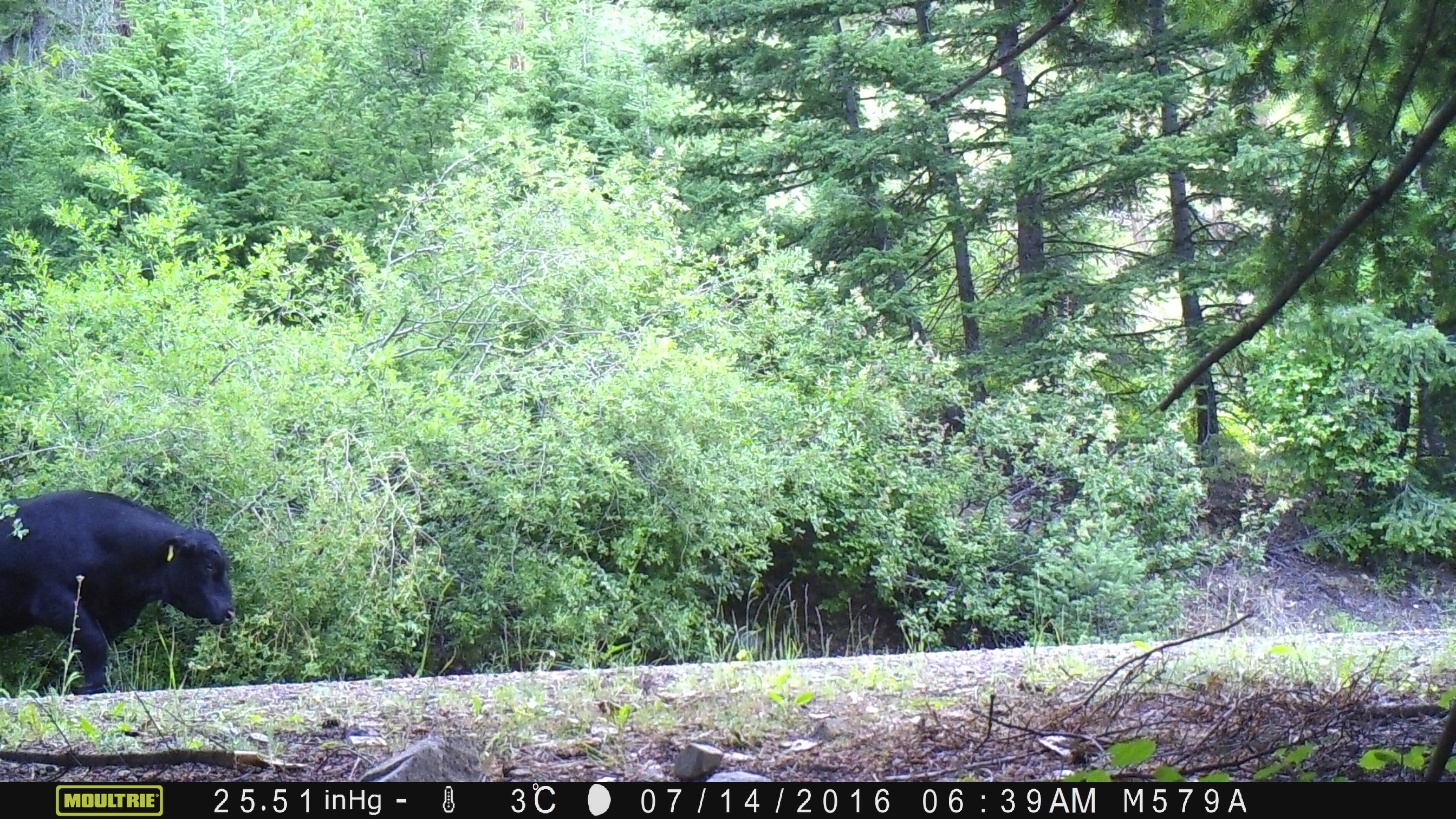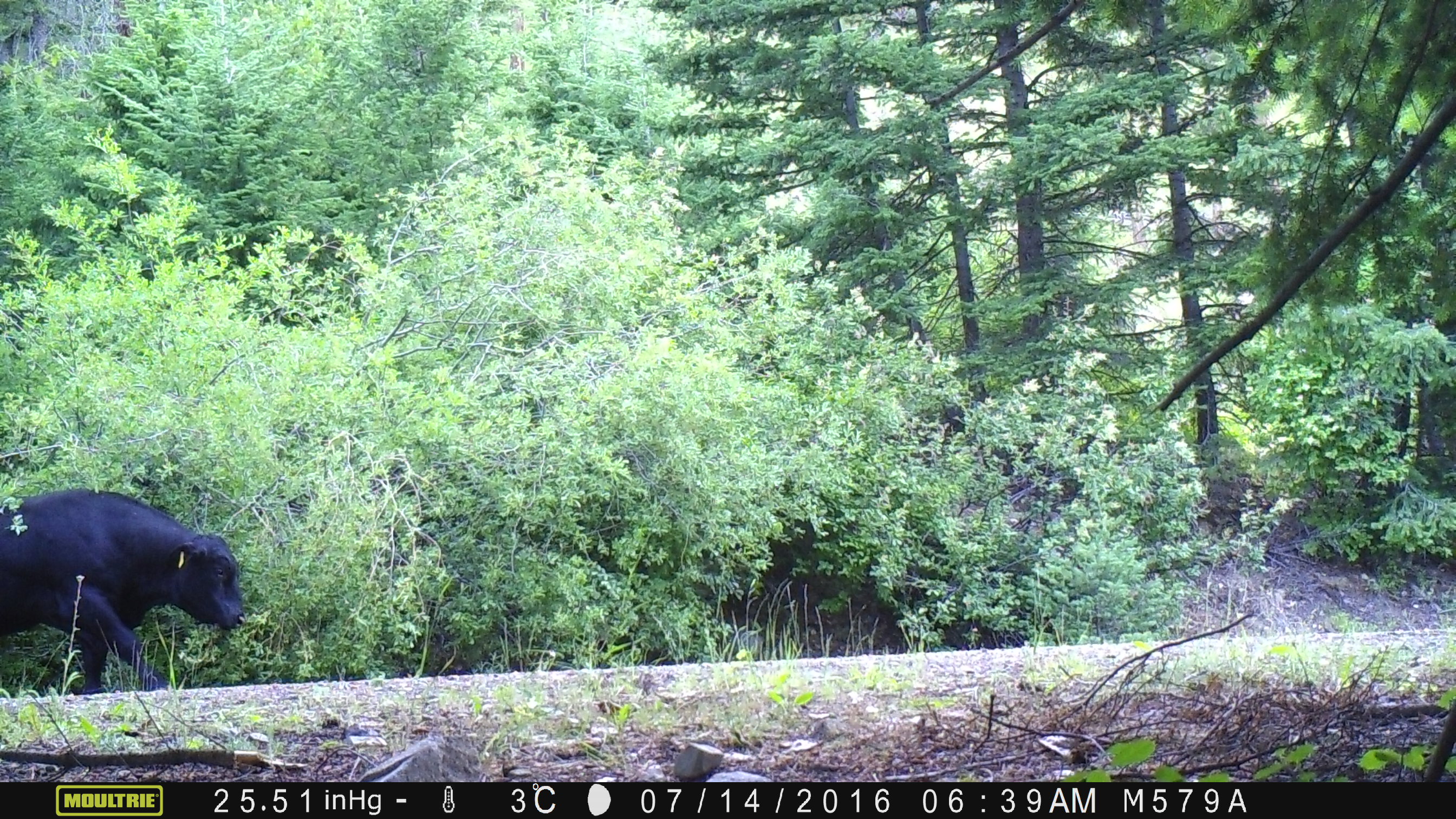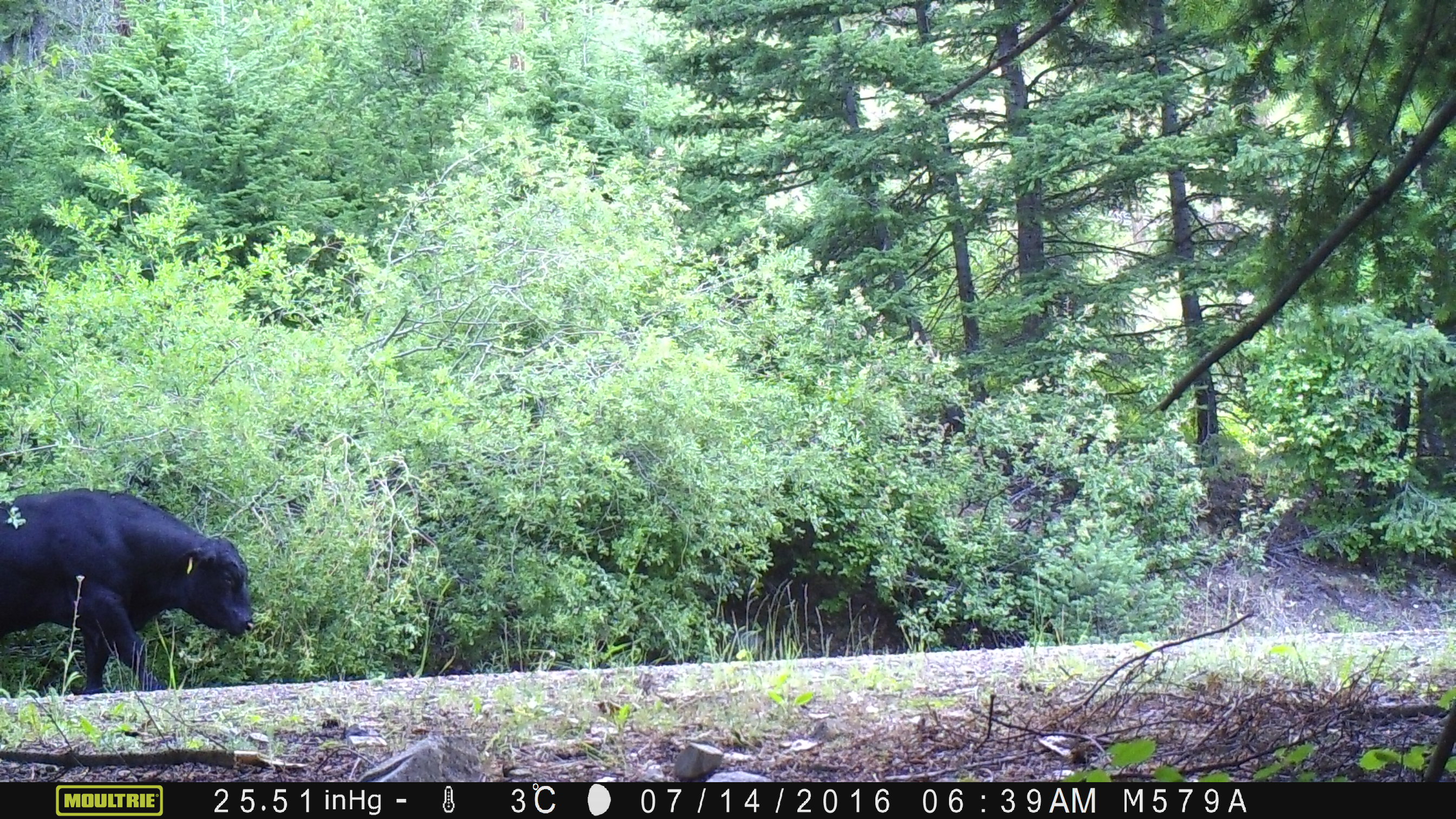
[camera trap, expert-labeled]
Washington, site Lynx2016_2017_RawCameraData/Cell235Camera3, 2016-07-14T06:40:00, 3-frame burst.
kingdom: Animalia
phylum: Chordata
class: Mammalia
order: Artiodactyla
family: Bovidae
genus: Bos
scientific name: Bos taurus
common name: domestic cattle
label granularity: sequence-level